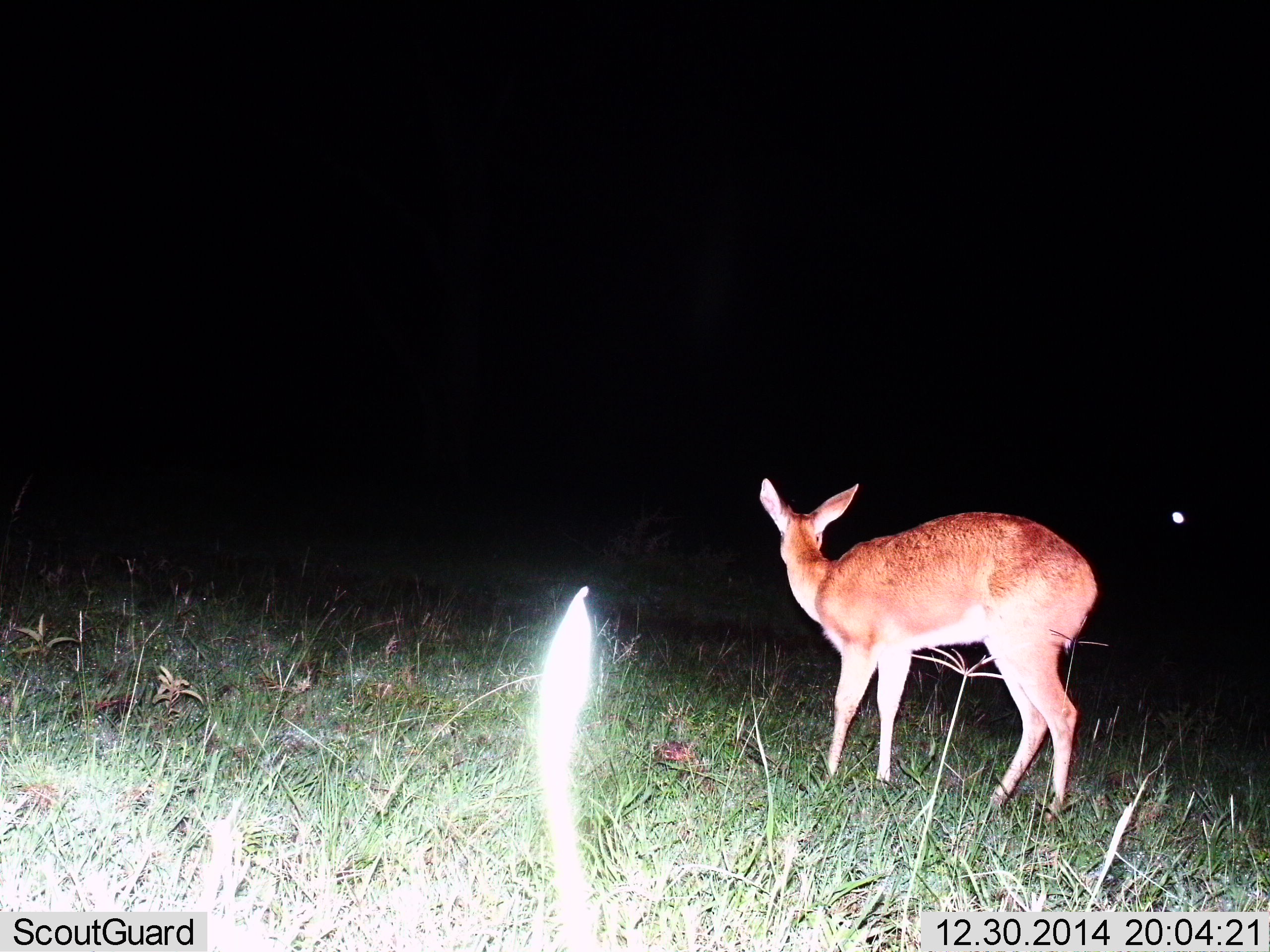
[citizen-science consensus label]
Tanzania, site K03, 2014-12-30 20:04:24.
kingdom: Animalia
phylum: Chordata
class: Mammalia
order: Artiodactyla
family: Bovidae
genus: Redunca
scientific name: Redunca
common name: reedbuck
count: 1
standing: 100%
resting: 0%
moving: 0%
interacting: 0%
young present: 0%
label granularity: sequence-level